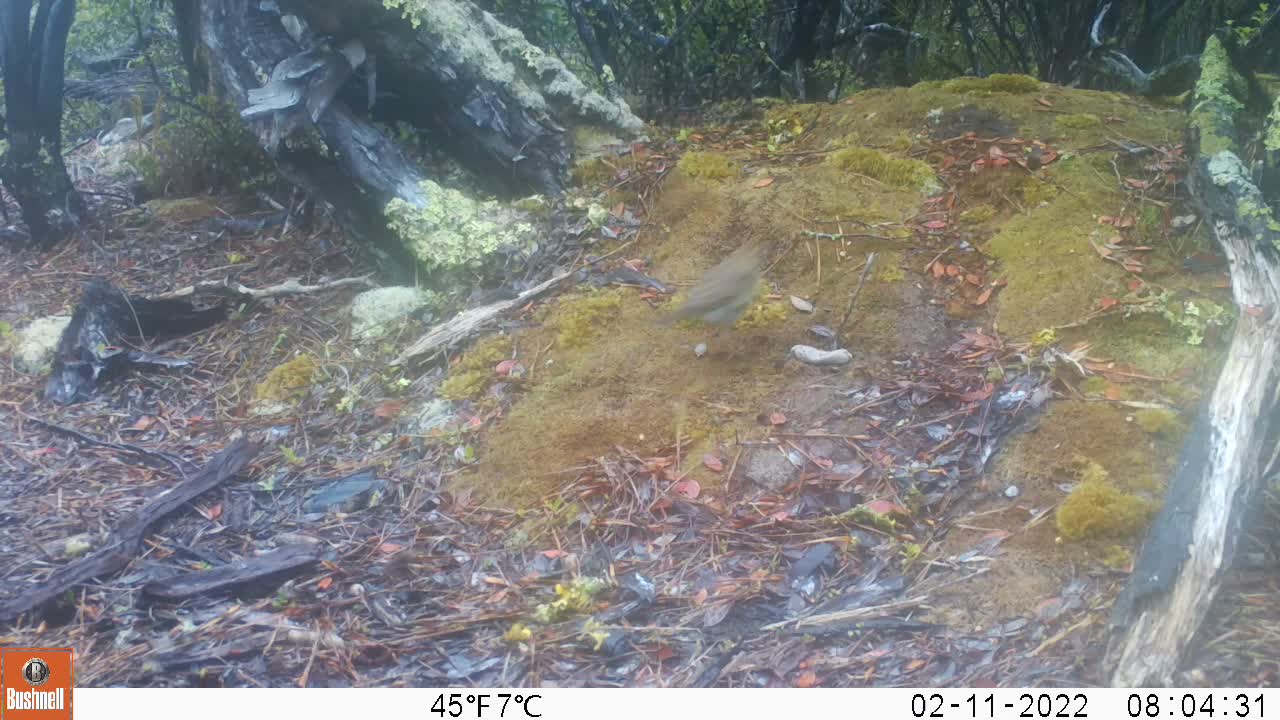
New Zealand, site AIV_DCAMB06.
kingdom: Animalia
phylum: Chordata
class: Aves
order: Passeriformes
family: Turdidae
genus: Turdus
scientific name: Turdus philomelos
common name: song thrush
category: thrush